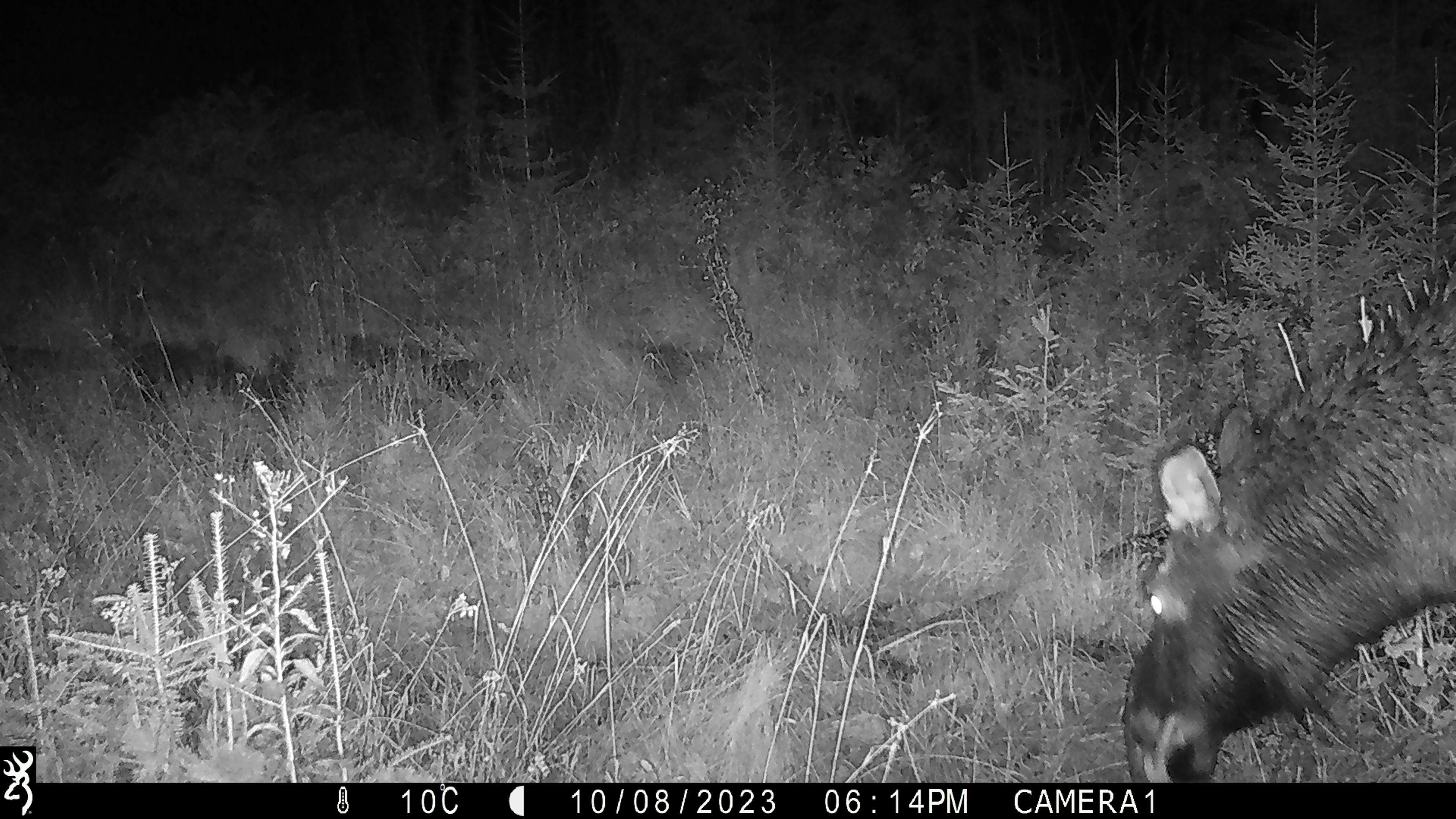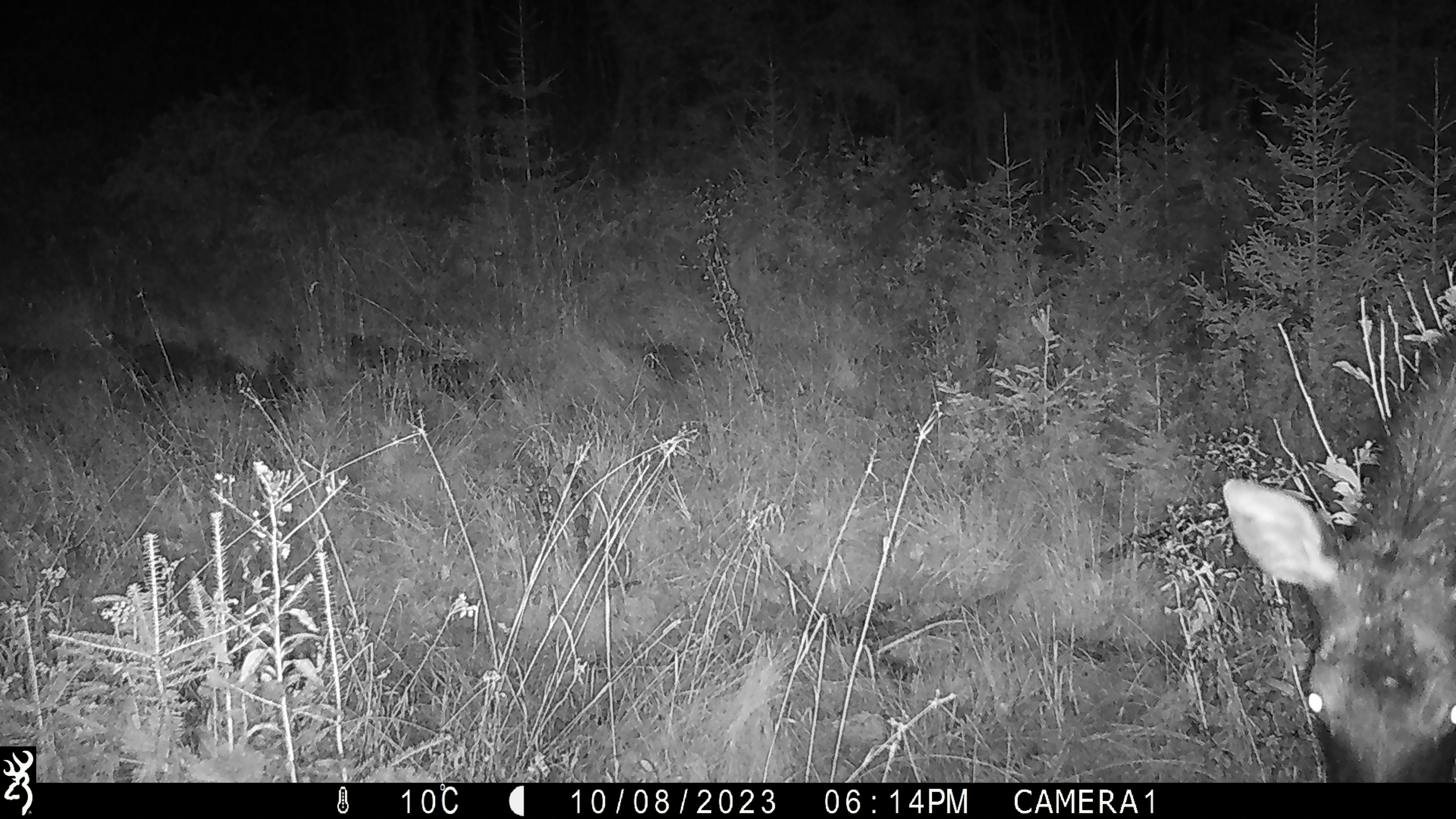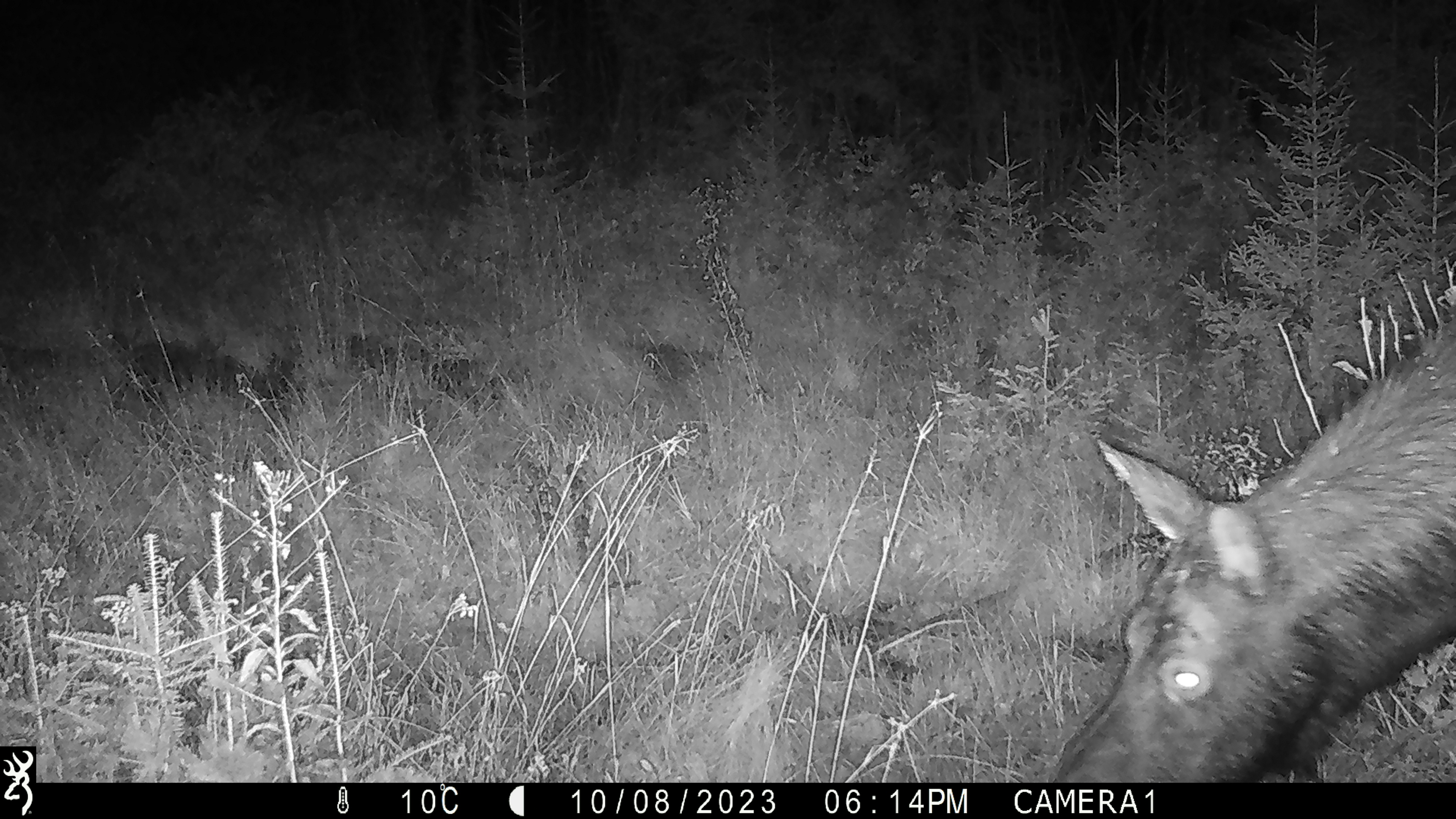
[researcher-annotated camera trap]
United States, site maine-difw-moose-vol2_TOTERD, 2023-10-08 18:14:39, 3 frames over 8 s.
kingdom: Animalia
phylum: Chordata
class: Mammalia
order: Artiodactyla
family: Cervidae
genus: Alces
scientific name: Alces alces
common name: moose